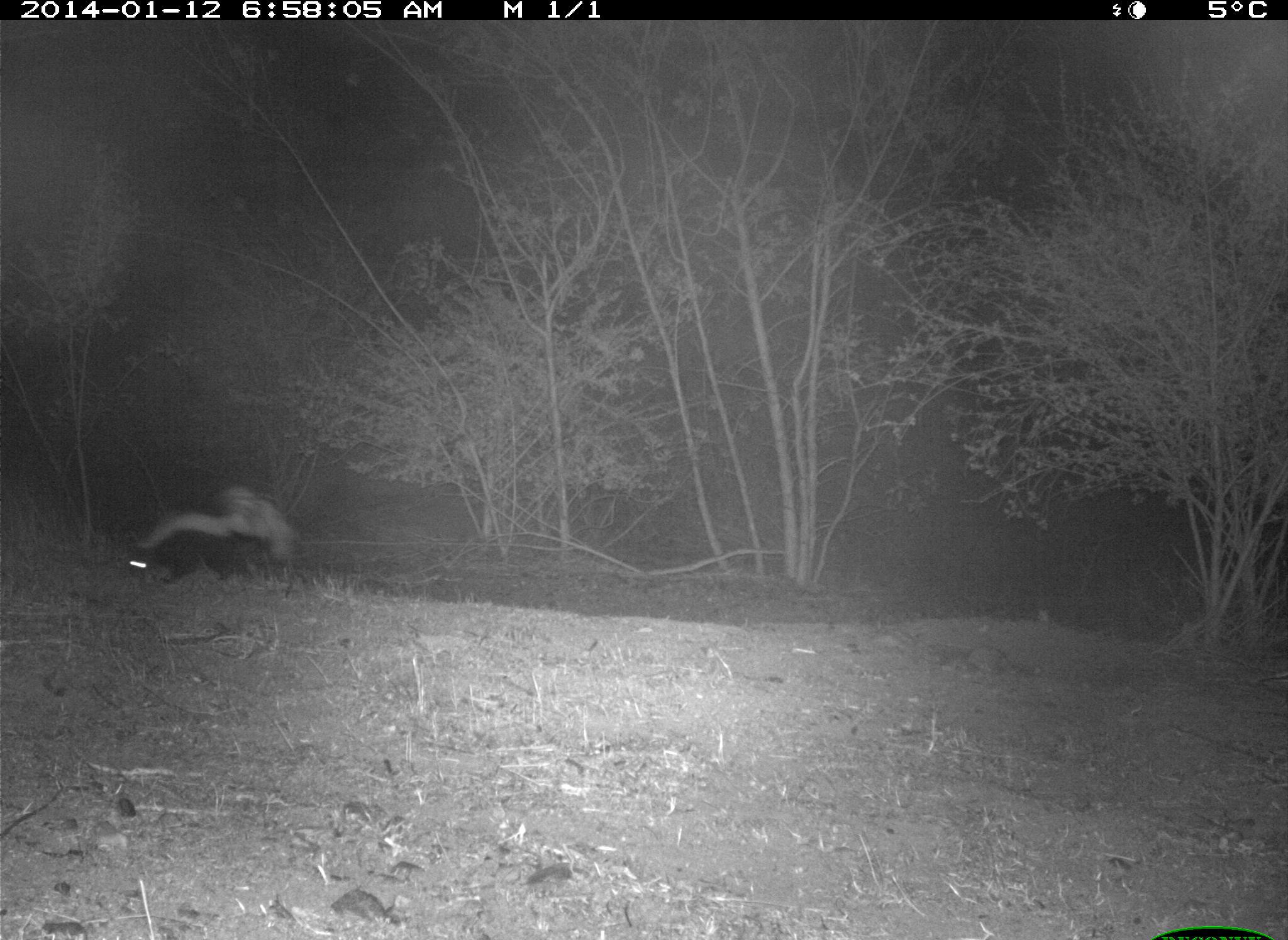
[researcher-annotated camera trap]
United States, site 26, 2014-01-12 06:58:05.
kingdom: Animalia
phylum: Chordata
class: Mammalia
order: Carnivora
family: Mephitidae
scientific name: Mephitidae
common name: skunk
Skunk (Mephitidae).